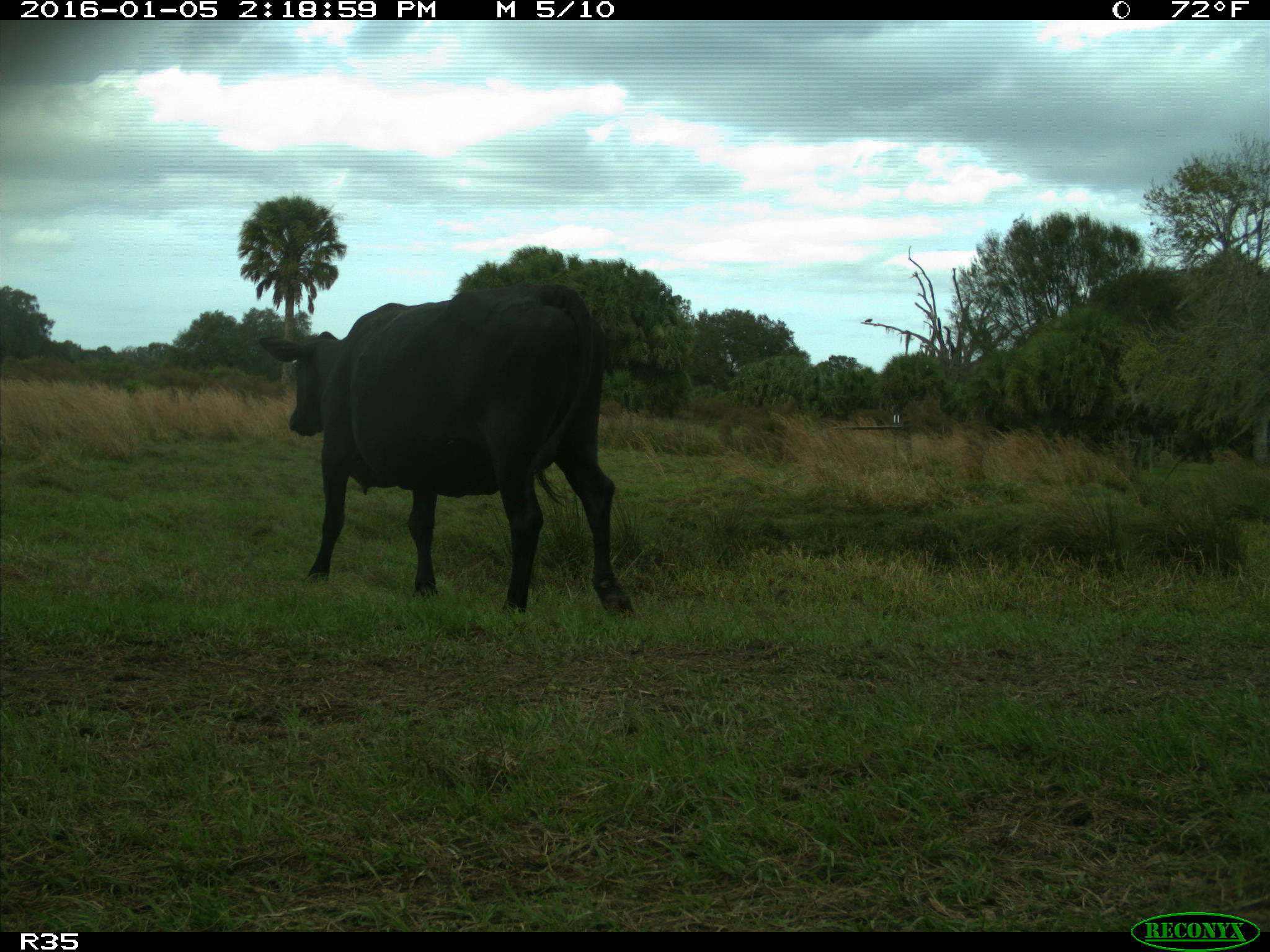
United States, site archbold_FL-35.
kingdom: Animalia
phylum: Chordata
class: Mammalia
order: Artiodactyla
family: Bovidae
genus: Bos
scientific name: Bos taurus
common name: domestic cow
Bos taurus (domestic cow).